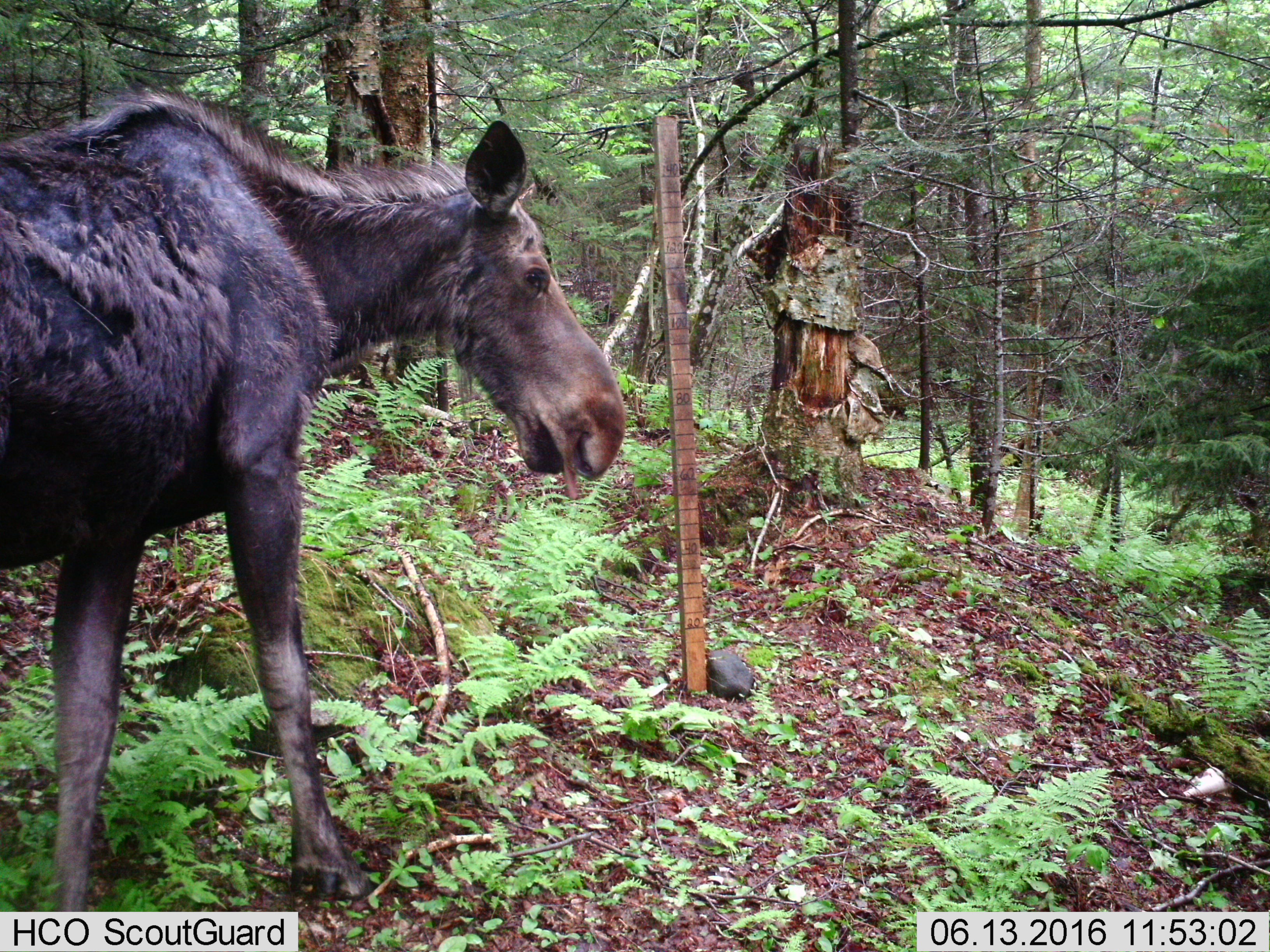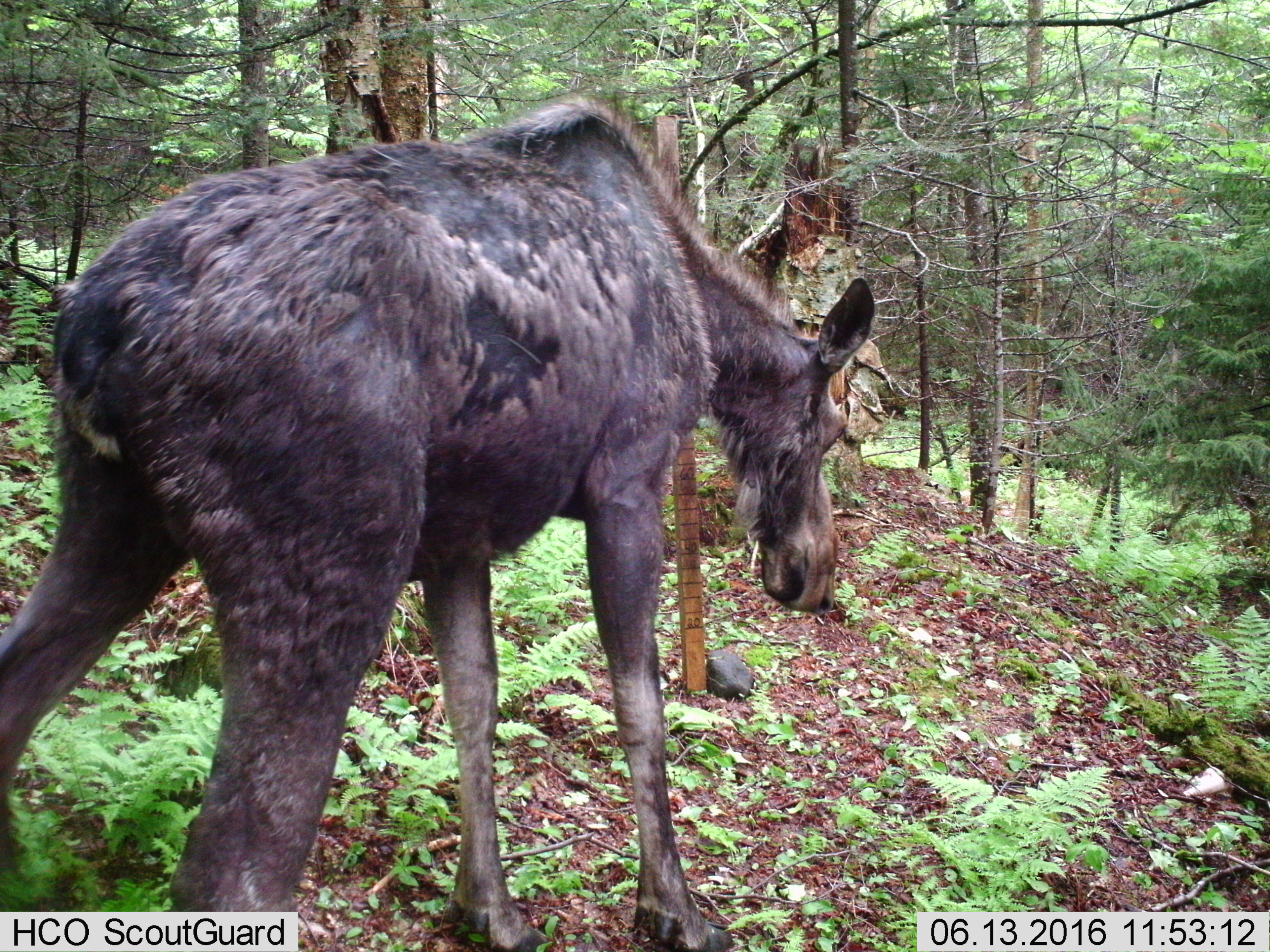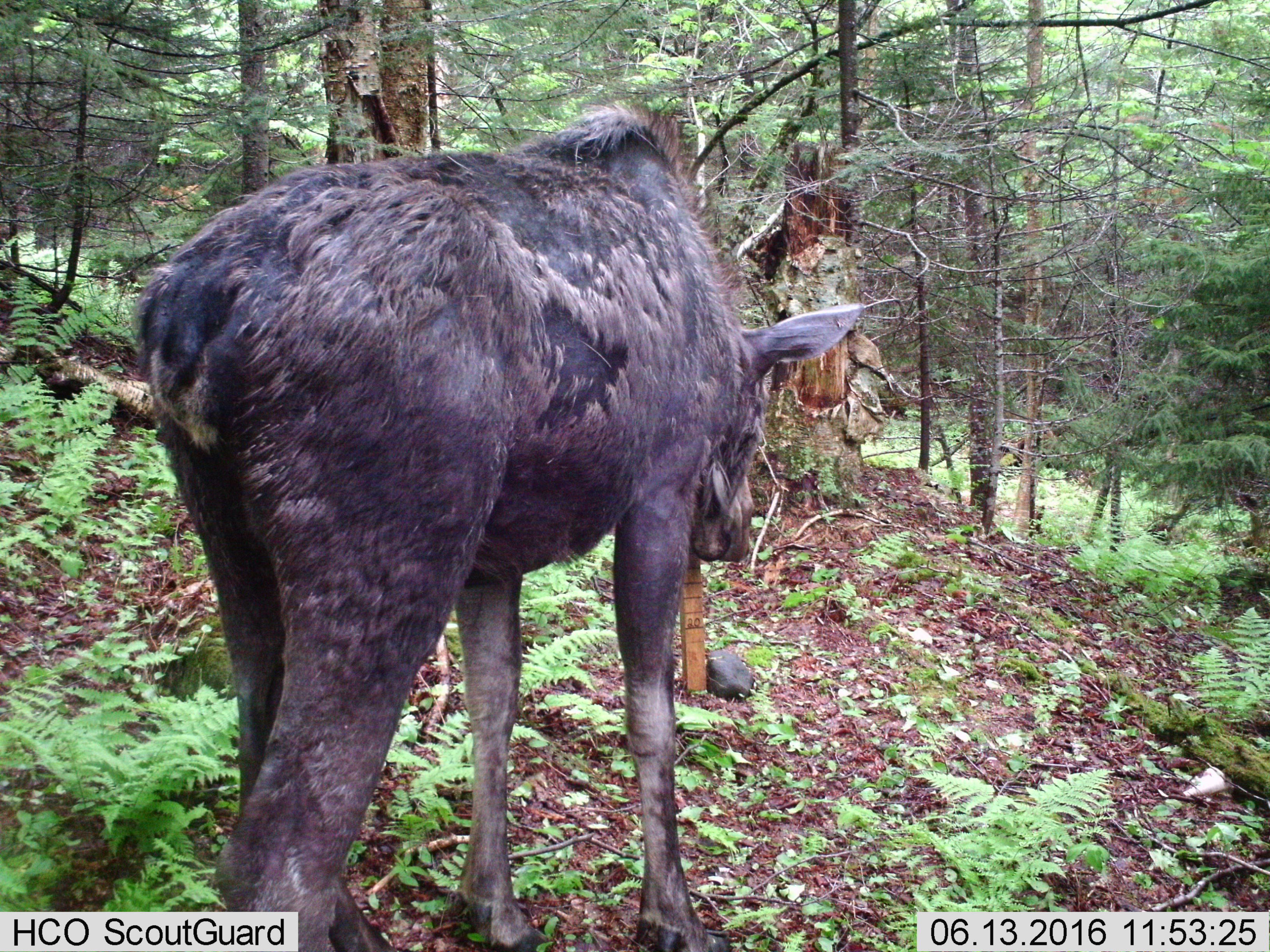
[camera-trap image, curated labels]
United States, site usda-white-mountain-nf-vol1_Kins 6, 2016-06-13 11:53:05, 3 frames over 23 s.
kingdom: Animalia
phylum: Chordata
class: Mammalia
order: Artiodactyla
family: Cervidae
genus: Alces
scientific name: Alces alces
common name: moose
Moose (Alces alces).